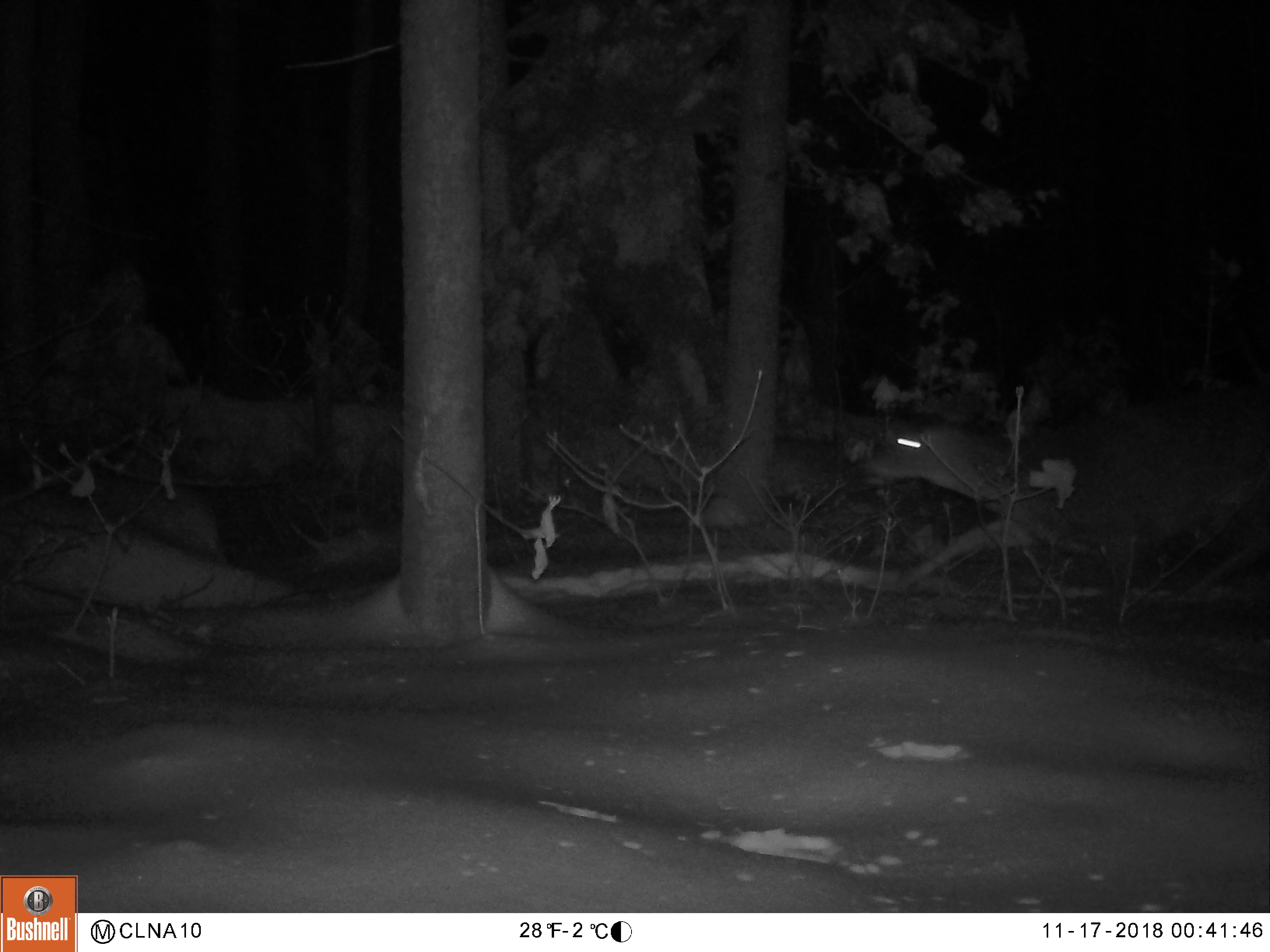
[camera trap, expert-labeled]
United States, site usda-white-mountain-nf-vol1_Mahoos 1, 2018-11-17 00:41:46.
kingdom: Animalia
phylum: Chordata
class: Mammalia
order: Artiodactyla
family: Cervidae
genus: Odocoileus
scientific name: Odocoileus virginianus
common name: white-tailed deer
White-tailed deer (Odocoileus virginianus).